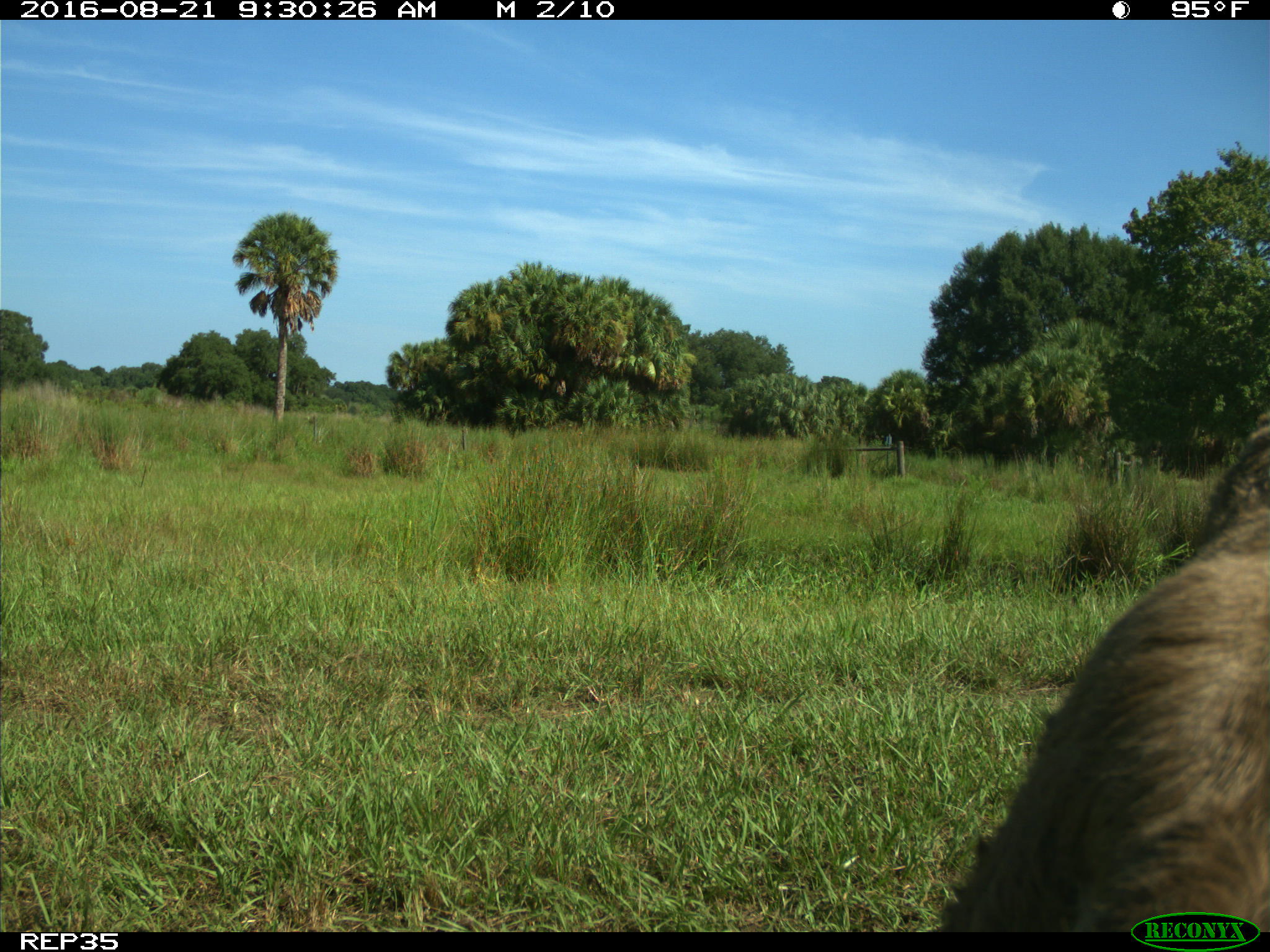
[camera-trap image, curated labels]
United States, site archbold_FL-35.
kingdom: Animalia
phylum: Chordata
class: Mammalia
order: Artiodactyla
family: Bovidae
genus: Bos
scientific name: Bos taurus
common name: domestic cow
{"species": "Bos taurus (domestic cow)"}